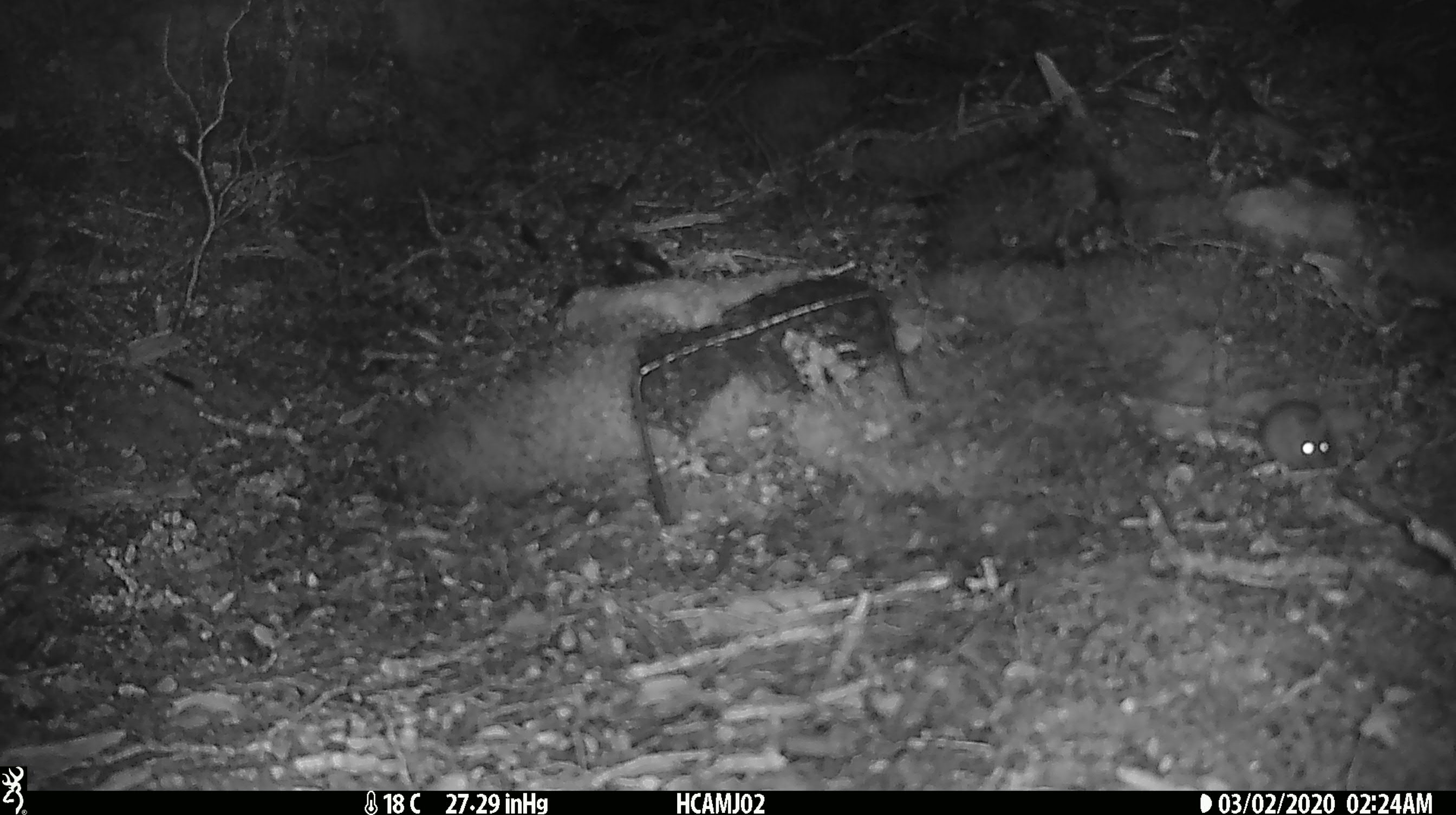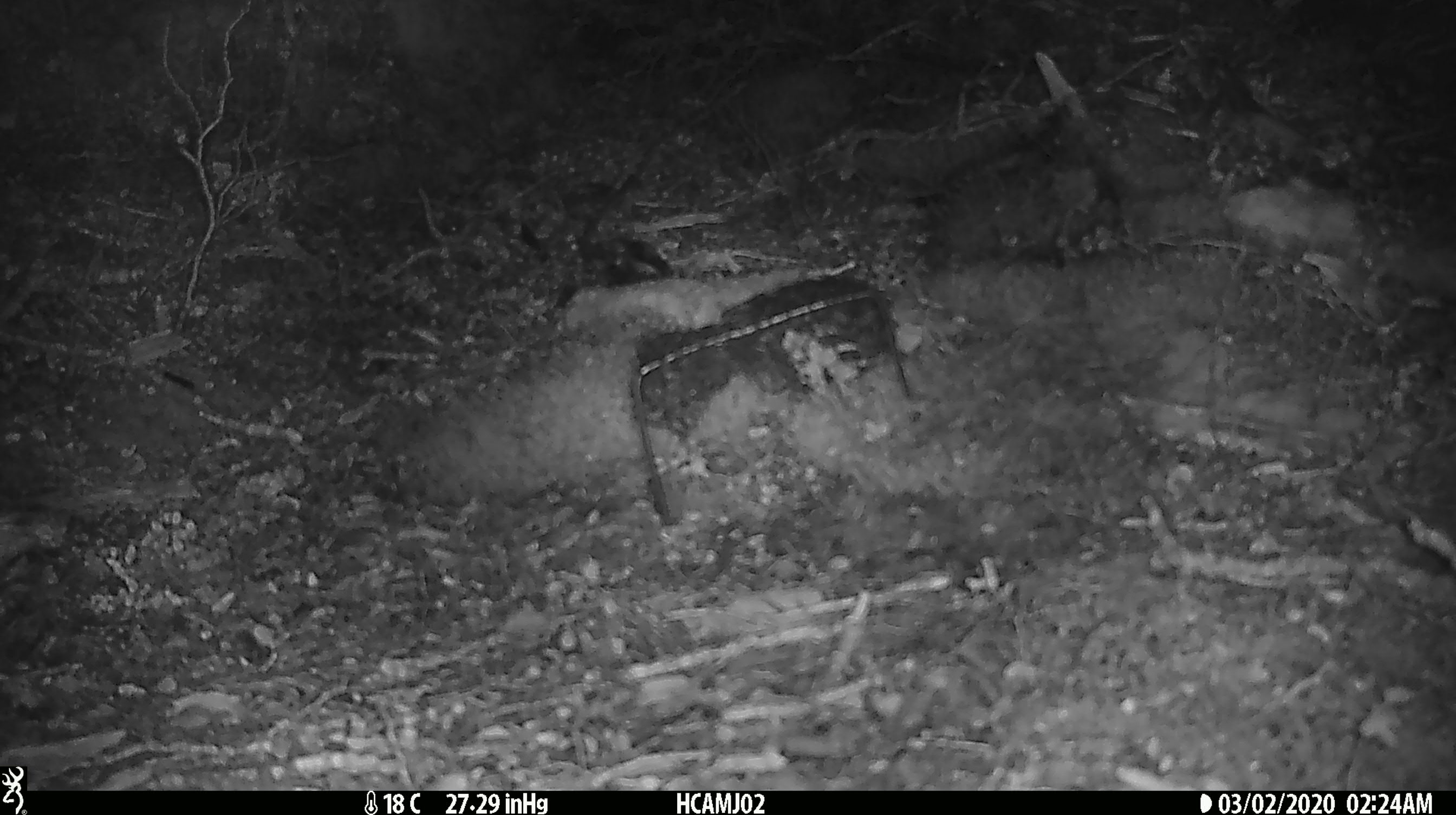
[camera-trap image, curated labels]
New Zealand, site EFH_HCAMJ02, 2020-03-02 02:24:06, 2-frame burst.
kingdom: Animalia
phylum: Chordata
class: Mammalia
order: Rodentia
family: Muridae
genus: Mus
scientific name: Mus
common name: mouse